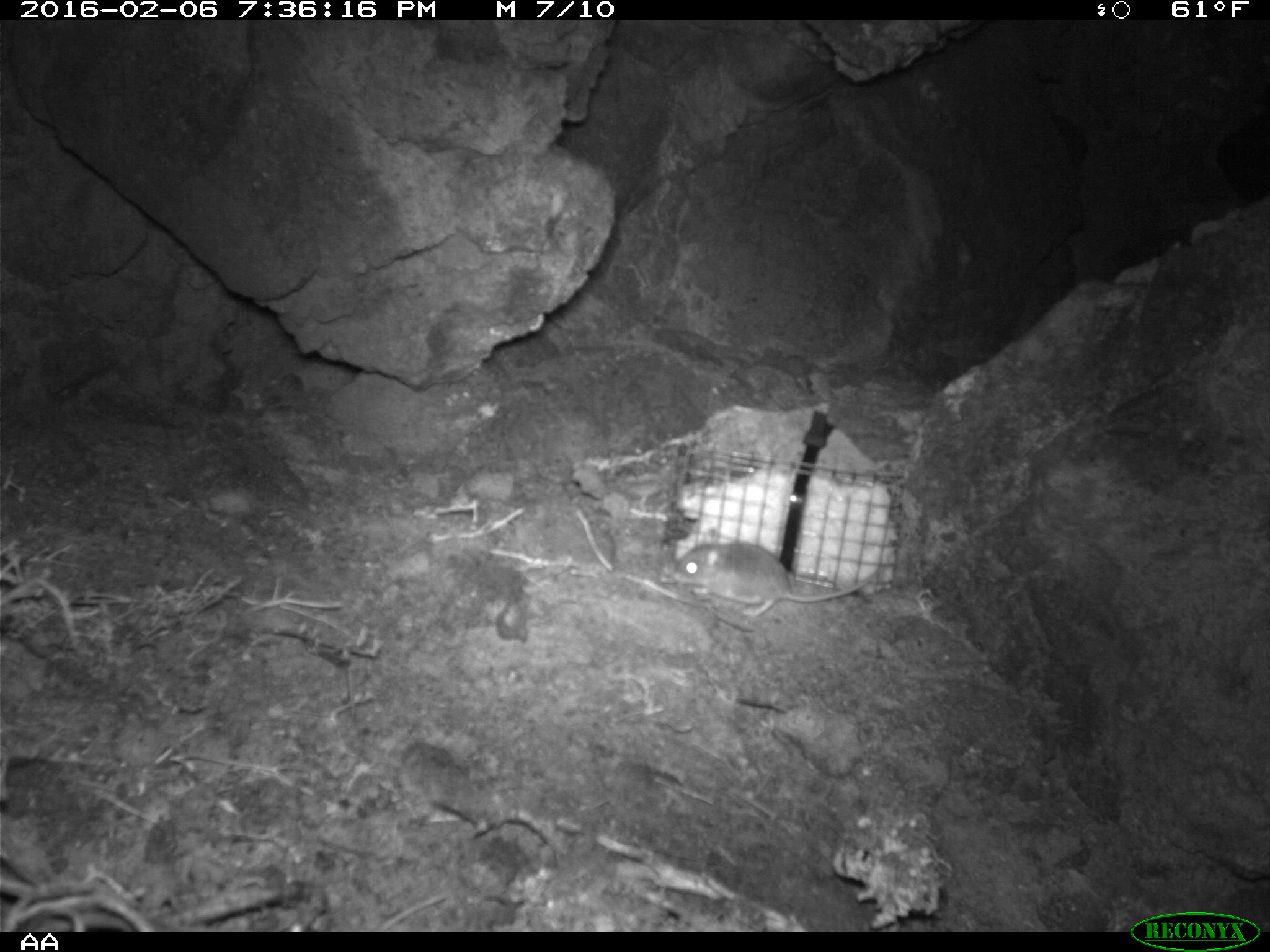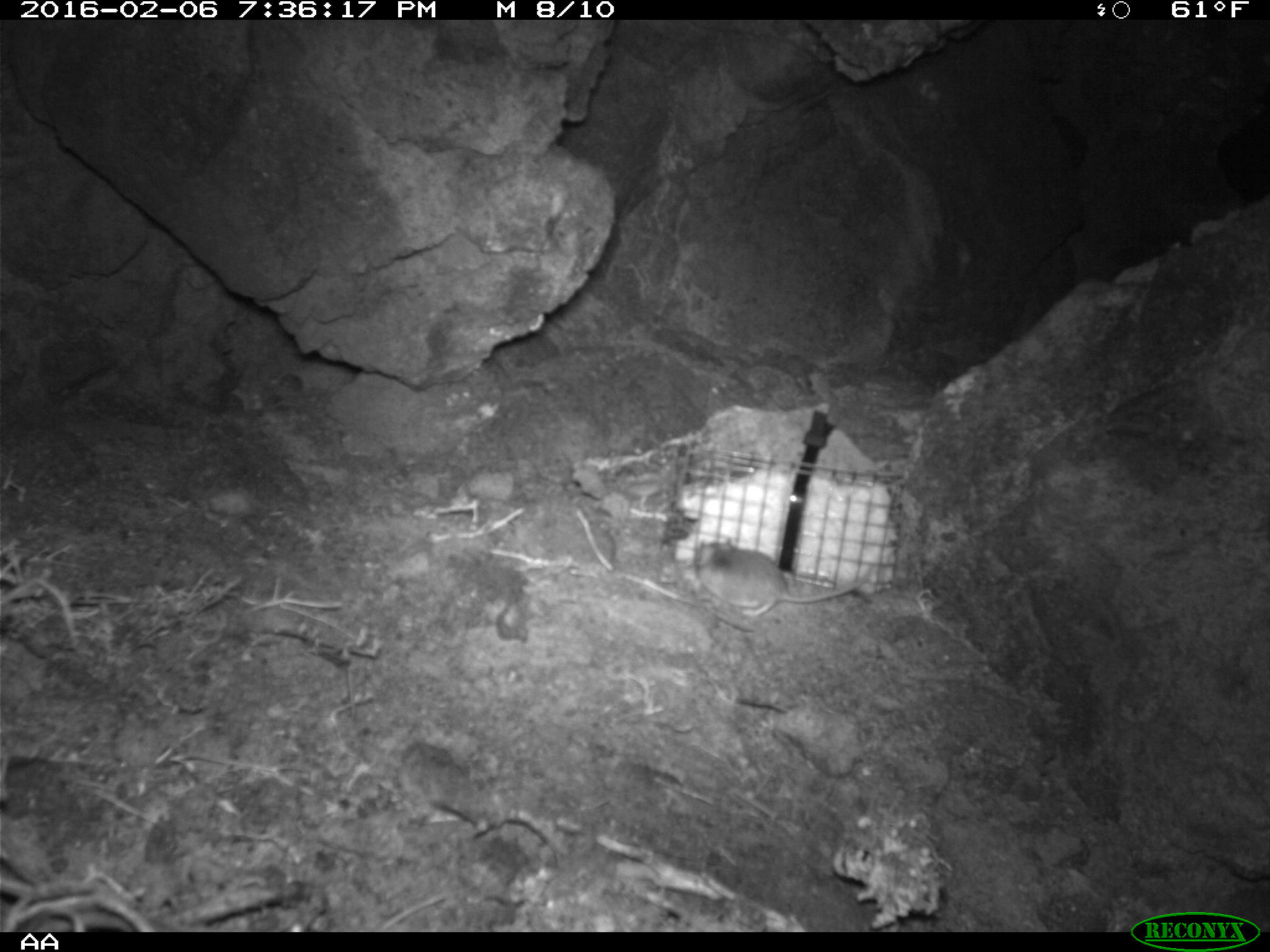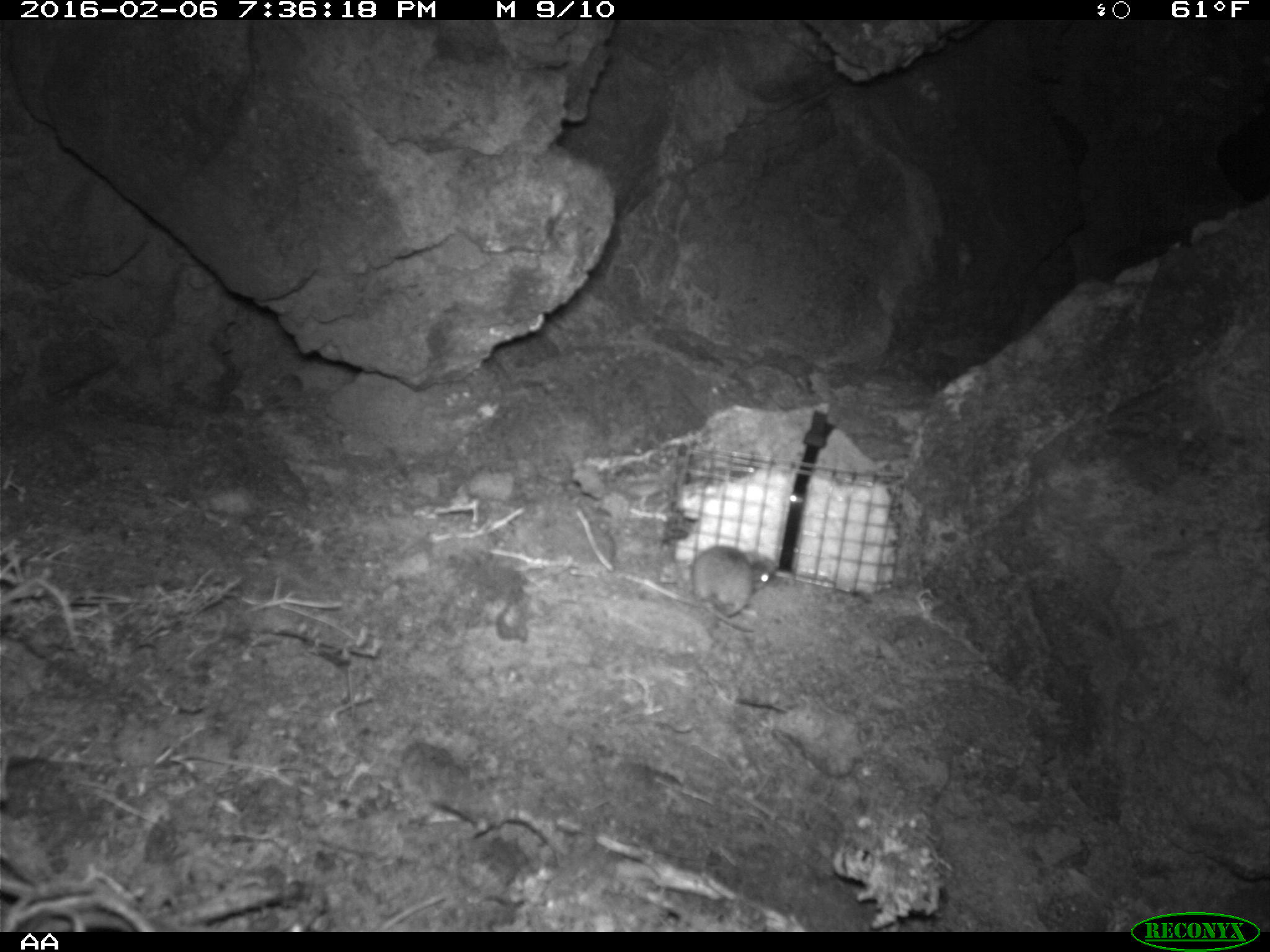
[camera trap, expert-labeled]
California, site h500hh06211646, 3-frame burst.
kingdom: Animalia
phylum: Chordata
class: Mammalia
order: Rodentia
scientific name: Rodentia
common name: rodent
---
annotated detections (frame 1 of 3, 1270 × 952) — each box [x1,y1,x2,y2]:
rodent: [668,529,879,616]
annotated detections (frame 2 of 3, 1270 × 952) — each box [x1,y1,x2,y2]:
rodent: [695,537,873,617]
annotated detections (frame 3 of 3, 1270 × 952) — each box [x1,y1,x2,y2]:
rodent: [690,545,776,633]